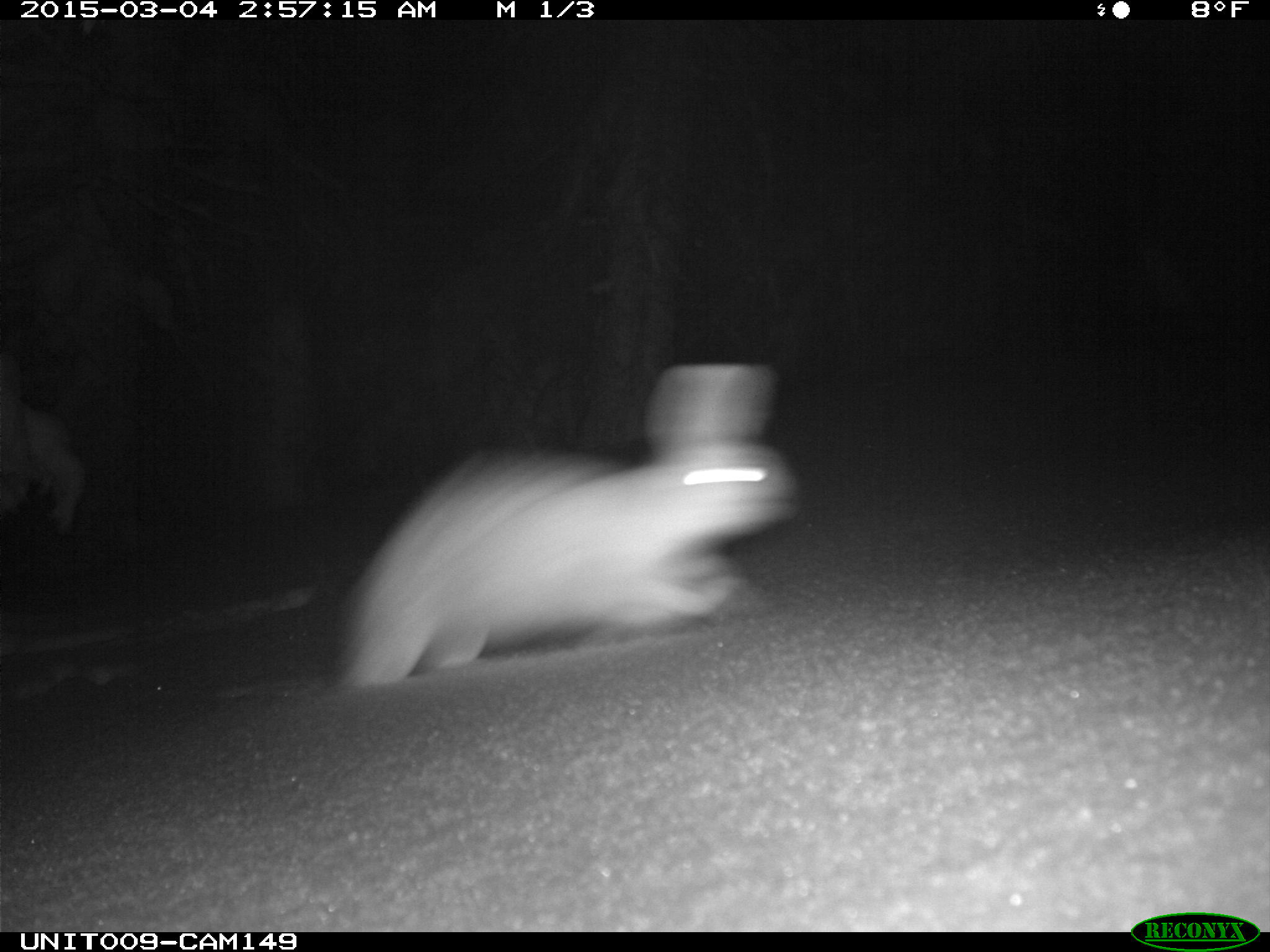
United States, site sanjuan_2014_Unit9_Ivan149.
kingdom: Animalia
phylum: Chordata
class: Mammalia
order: Lagomorpha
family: Leporidae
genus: Lepus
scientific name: Lepus americanus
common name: snowshoe hare